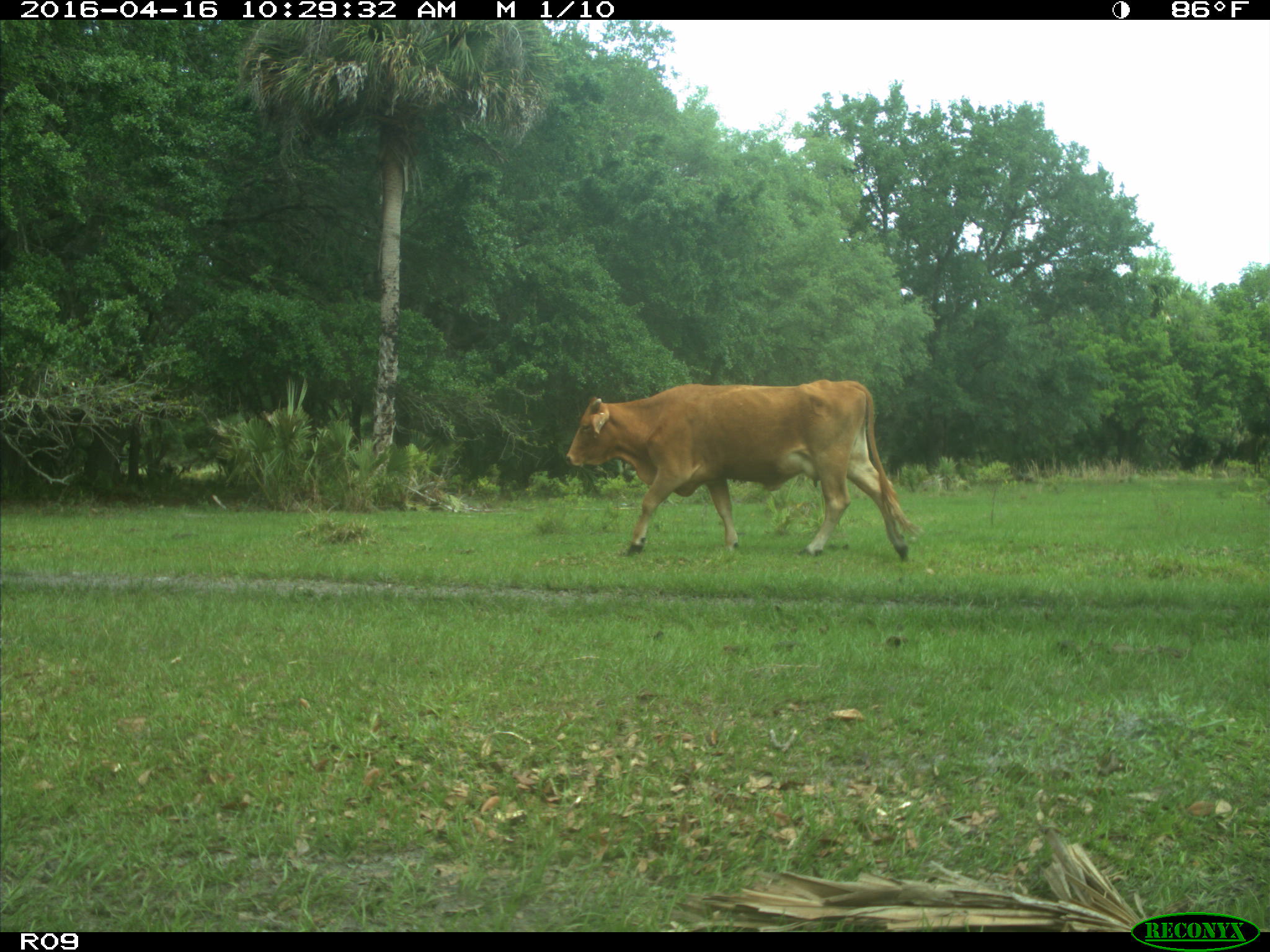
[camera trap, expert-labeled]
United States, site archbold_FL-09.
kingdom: Animalia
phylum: Chordata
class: Mammalia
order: Artiodactyla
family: Bovidae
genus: Bos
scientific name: Bos taurus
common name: domestic cow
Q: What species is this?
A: Bos taurus (domestic cow).